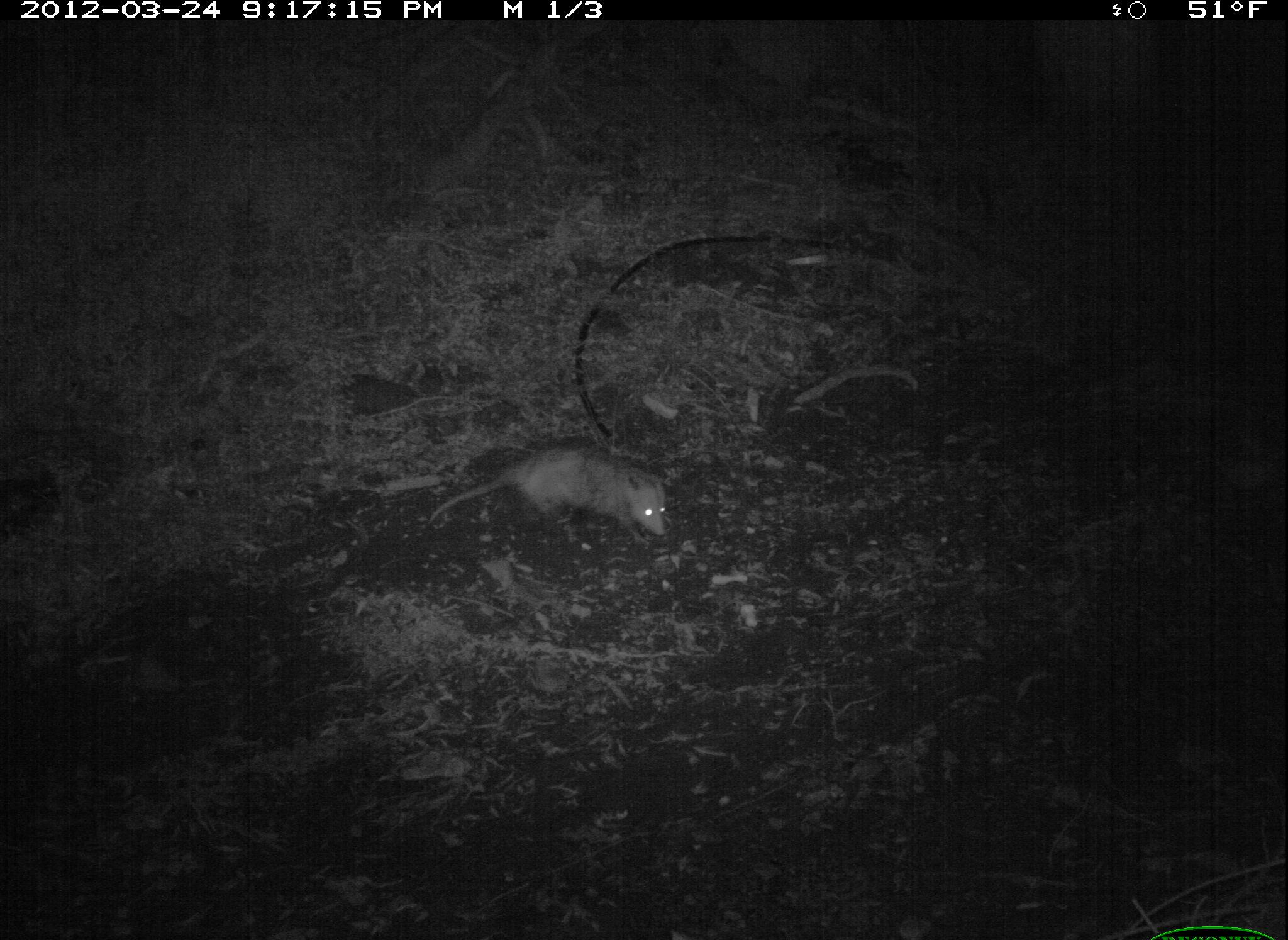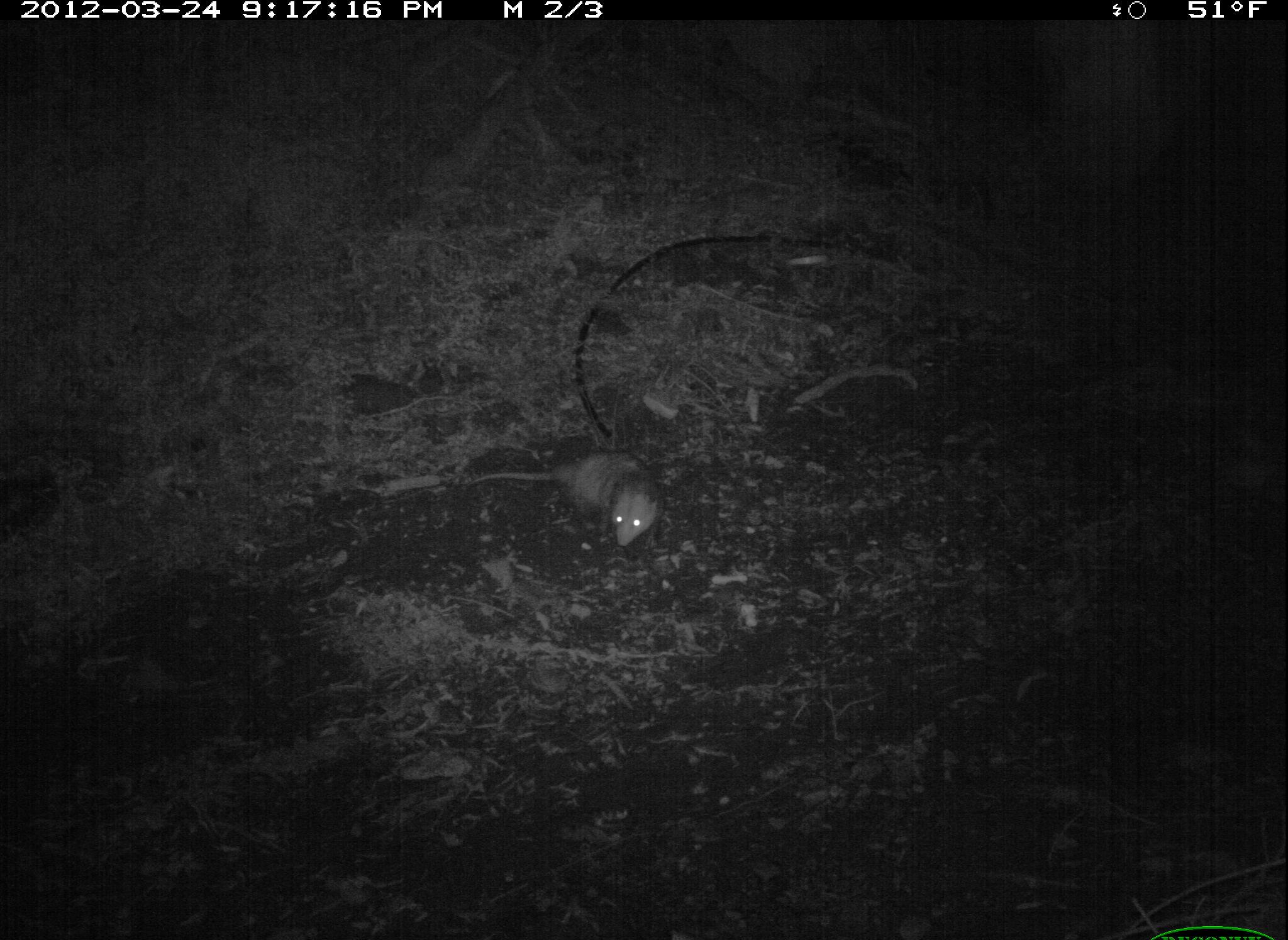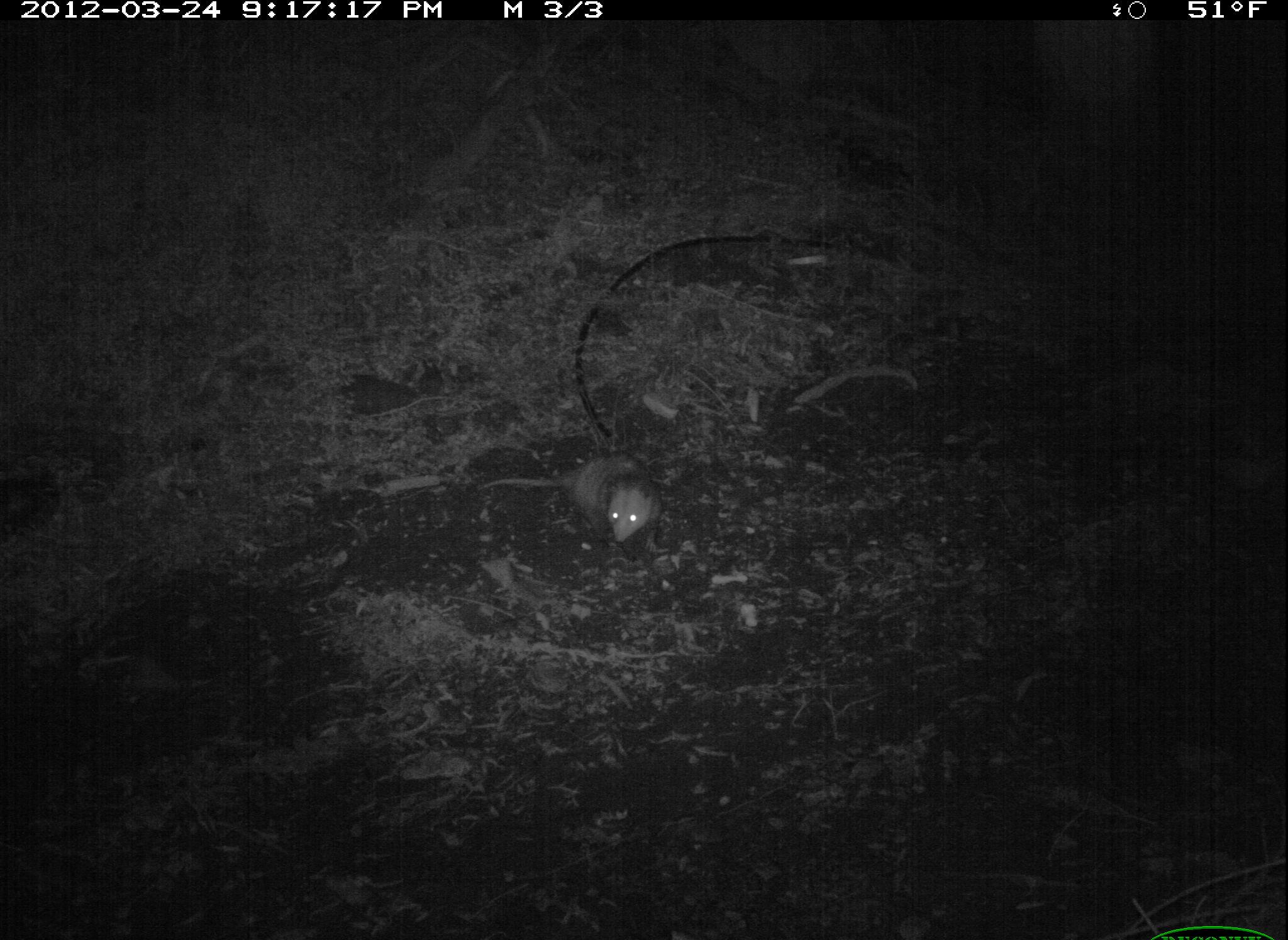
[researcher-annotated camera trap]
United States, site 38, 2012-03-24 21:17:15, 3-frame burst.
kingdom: Animalia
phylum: Chordata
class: Mammalia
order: Didelphimorphia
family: Didelphidae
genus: Didelphis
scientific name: Didelphis virginiana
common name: virginia opossum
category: opossum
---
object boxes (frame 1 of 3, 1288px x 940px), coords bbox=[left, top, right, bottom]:
opossum: bbox=[422, 433, 675, 556]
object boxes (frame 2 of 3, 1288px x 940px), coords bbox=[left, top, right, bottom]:
opossum: bbox=[463, 449, 667, 548]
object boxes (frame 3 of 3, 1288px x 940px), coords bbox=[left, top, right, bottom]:
opossum: bbox=[481, 451, 673, 554]